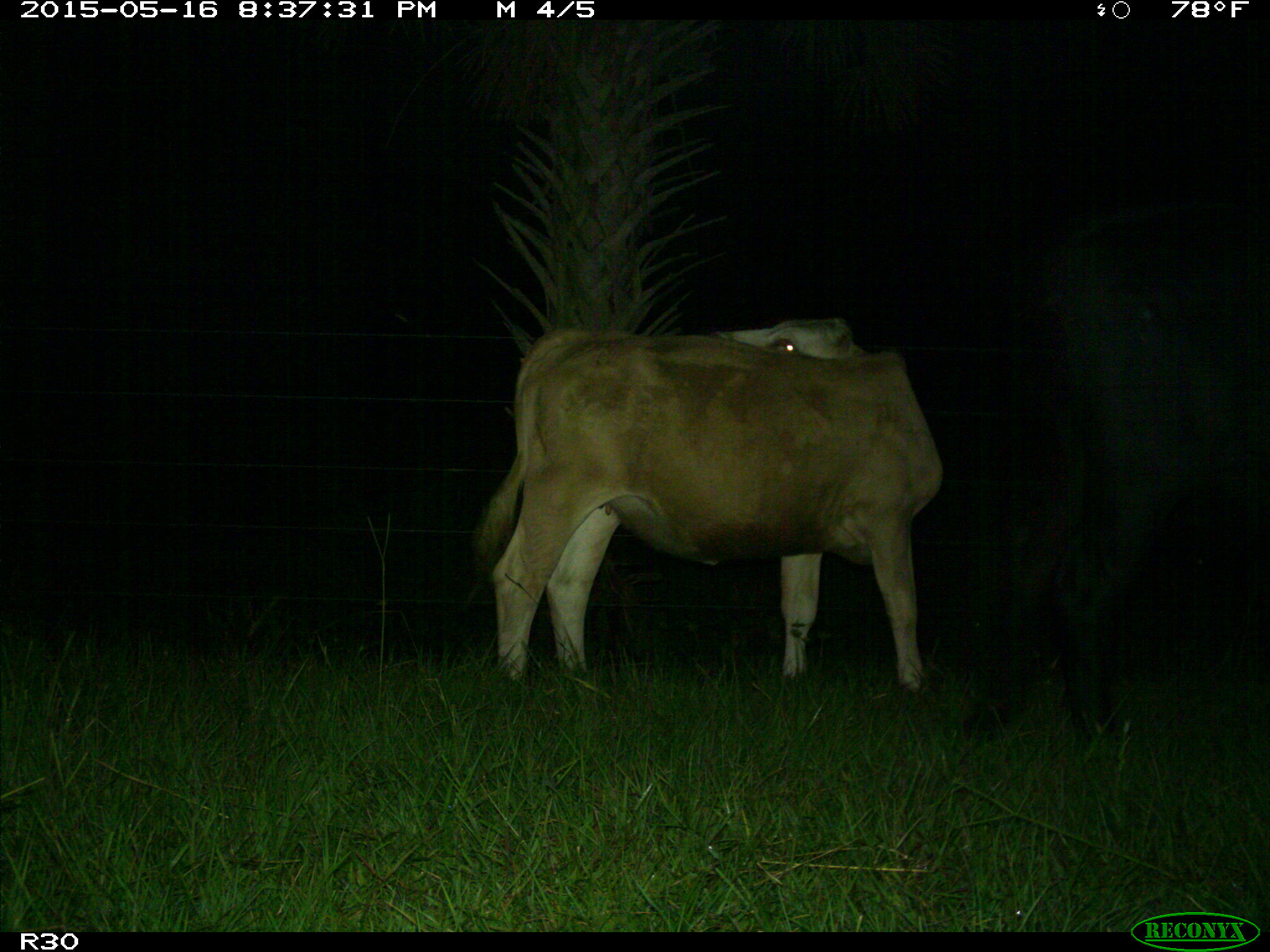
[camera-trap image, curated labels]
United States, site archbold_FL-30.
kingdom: Animalia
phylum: Chordata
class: Mammalia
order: Artiodactyla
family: Bovidae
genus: Bos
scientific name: Bos taurus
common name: domestic cow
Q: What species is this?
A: Bos taurus (domestic cow).